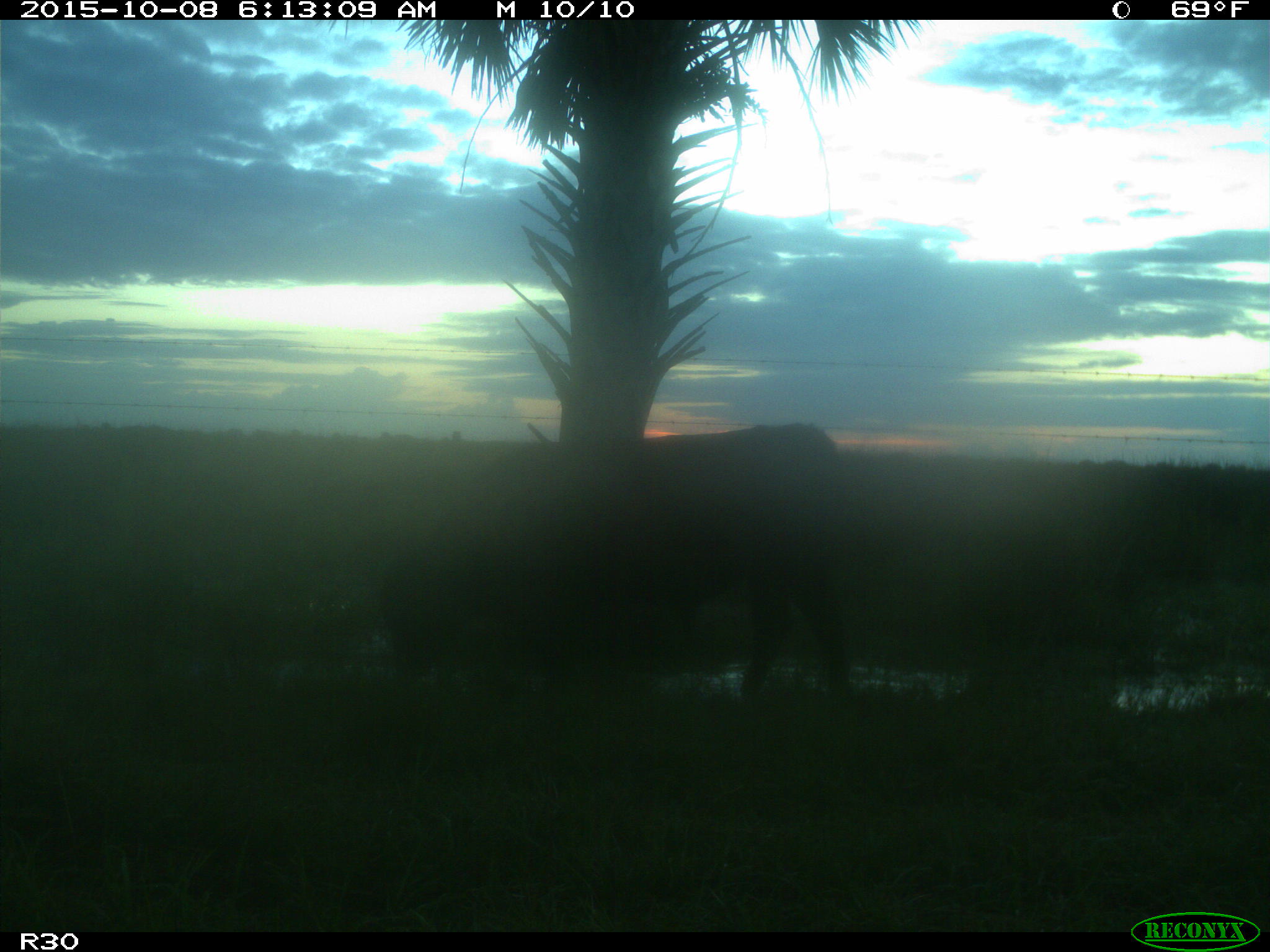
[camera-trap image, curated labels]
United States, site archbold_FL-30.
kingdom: Animalia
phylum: Chordata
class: Mammalia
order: Artiodactyla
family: Bovidae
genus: Bos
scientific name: Bos taurus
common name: domestic cow